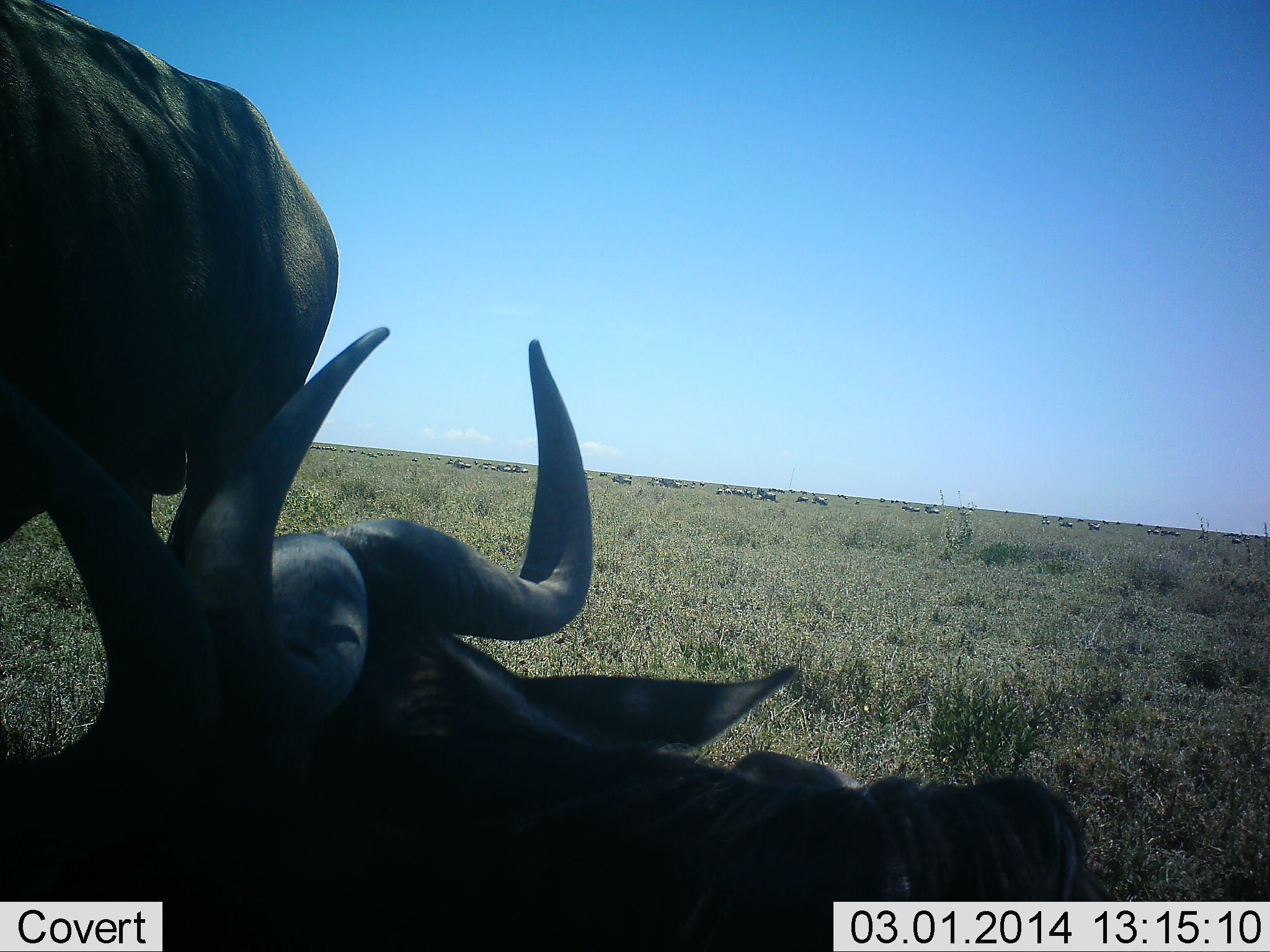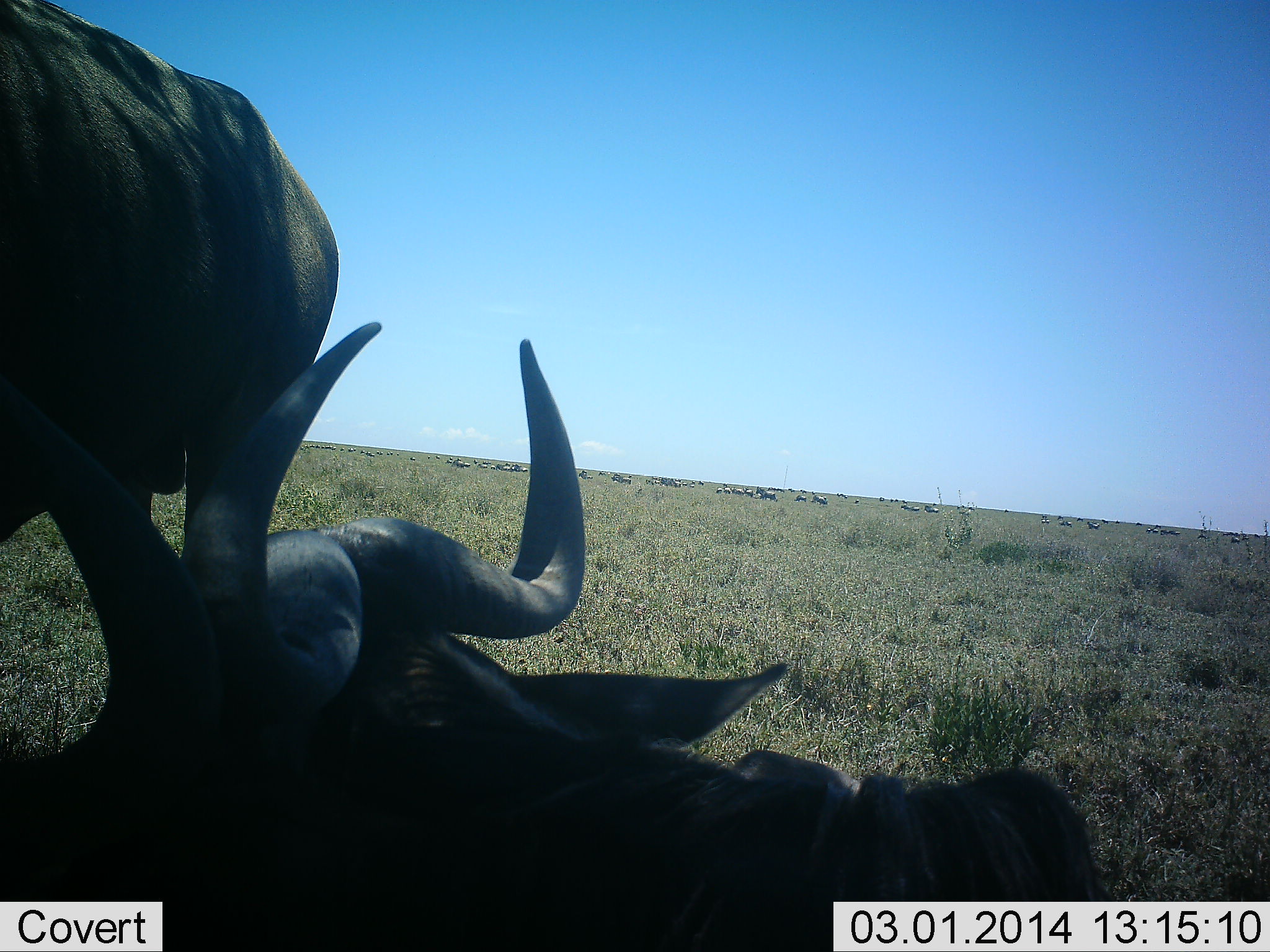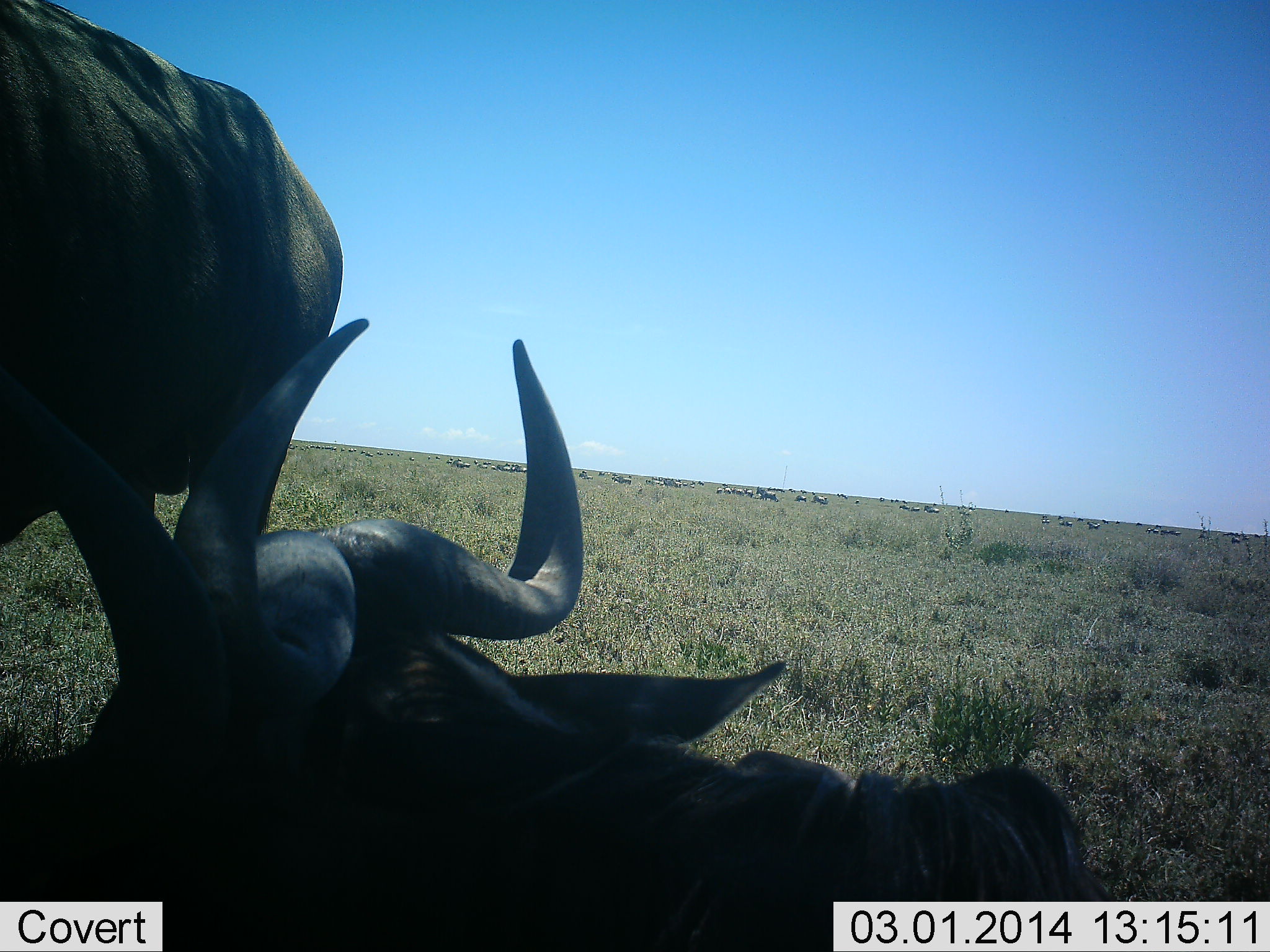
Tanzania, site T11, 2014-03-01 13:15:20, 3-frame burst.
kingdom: Animalia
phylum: Chordata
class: Mammalia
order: Artiodactyla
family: Bovidae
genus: Connochaetes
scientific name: Connochaetes taurinus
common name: blue wildebeest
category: wildebeest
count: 2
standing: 77%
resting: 98%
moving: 13%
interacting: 15%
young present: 2%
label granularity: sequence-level